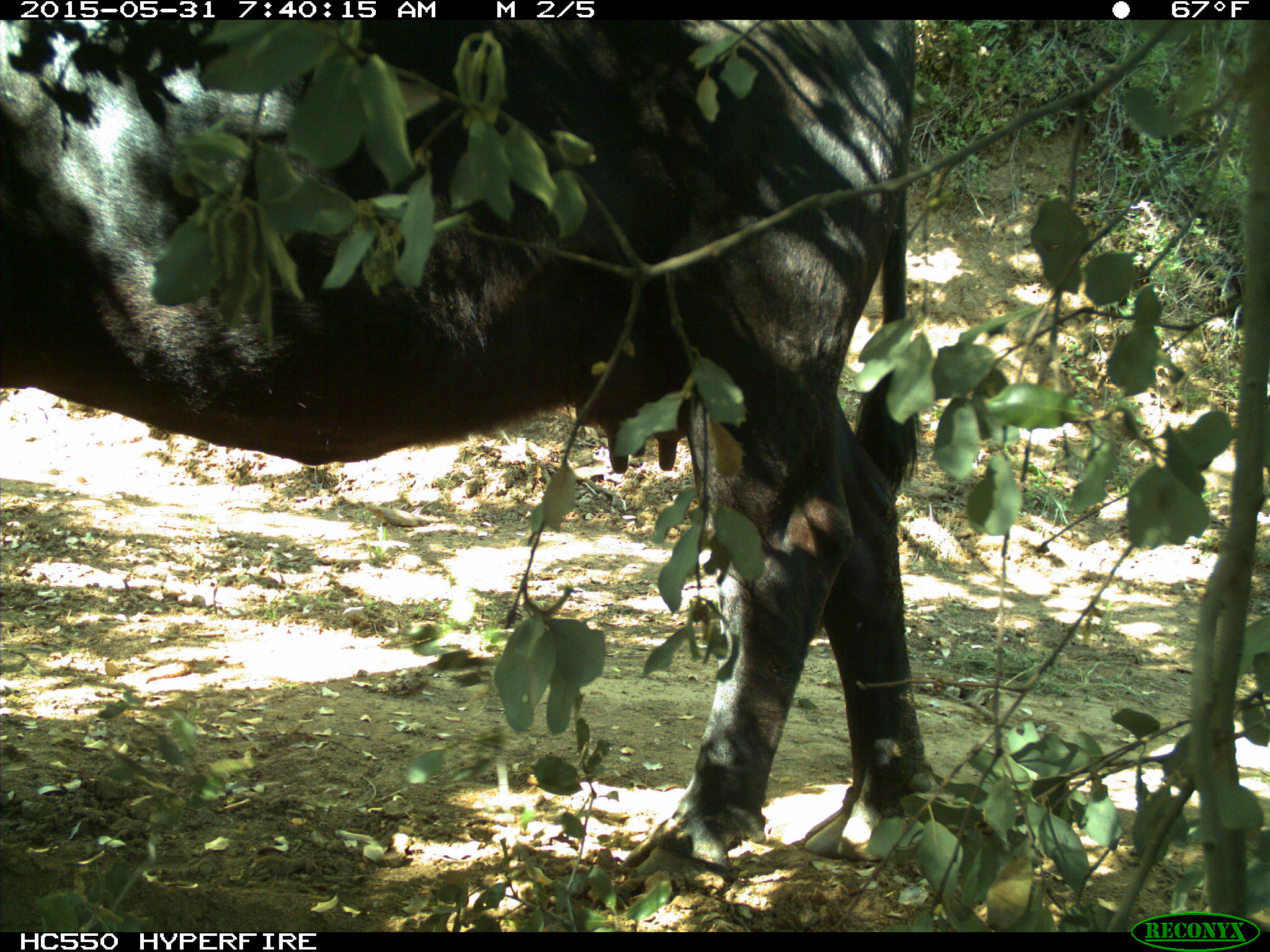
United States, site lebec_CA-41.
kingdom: Animalia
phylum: Chordata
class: Mammalia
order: Artiodactyla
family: Bovidae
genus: Bos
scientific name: Bos taurus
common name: domestic cow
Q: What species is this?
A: Bos taurus (domestic cow).